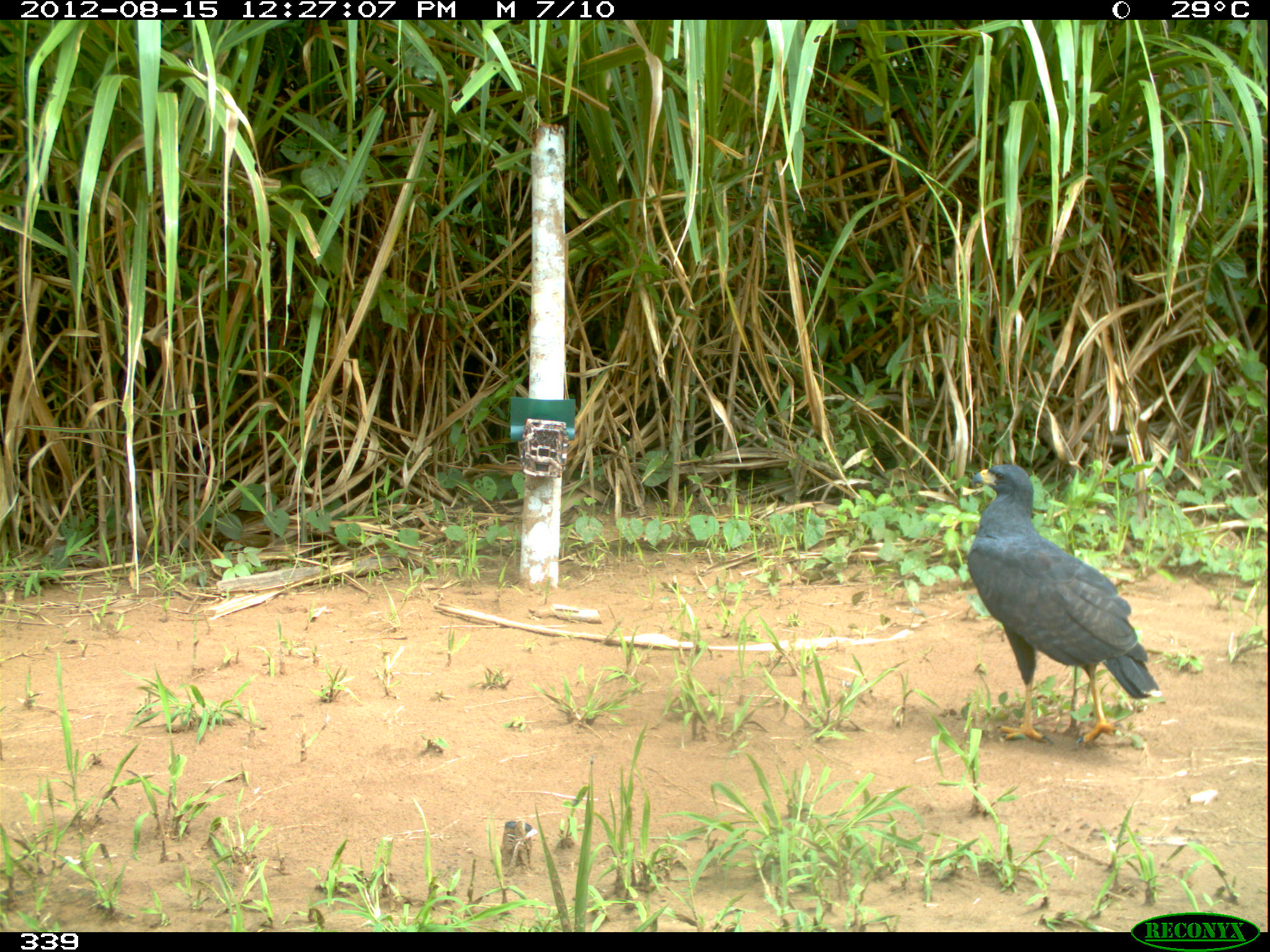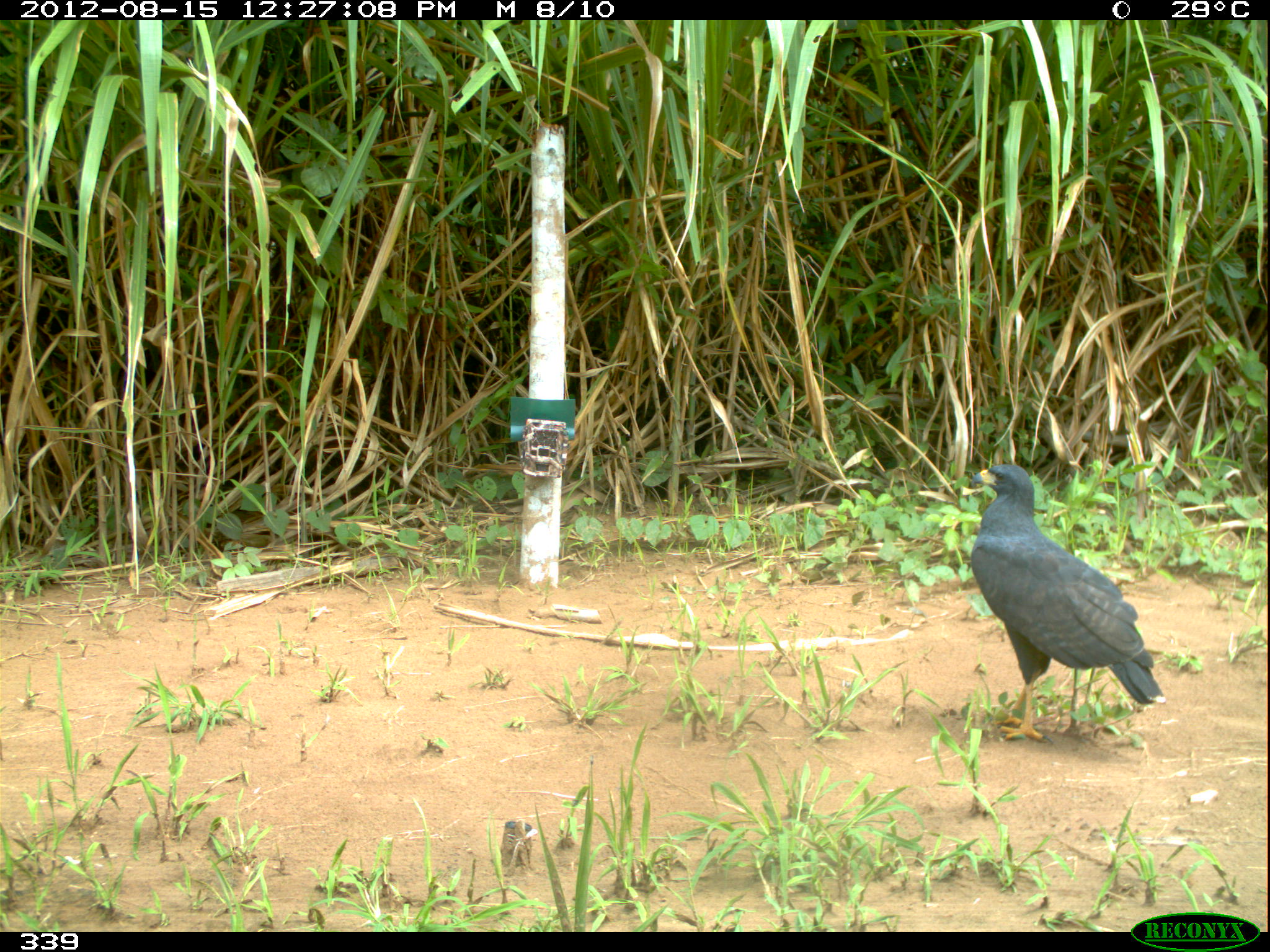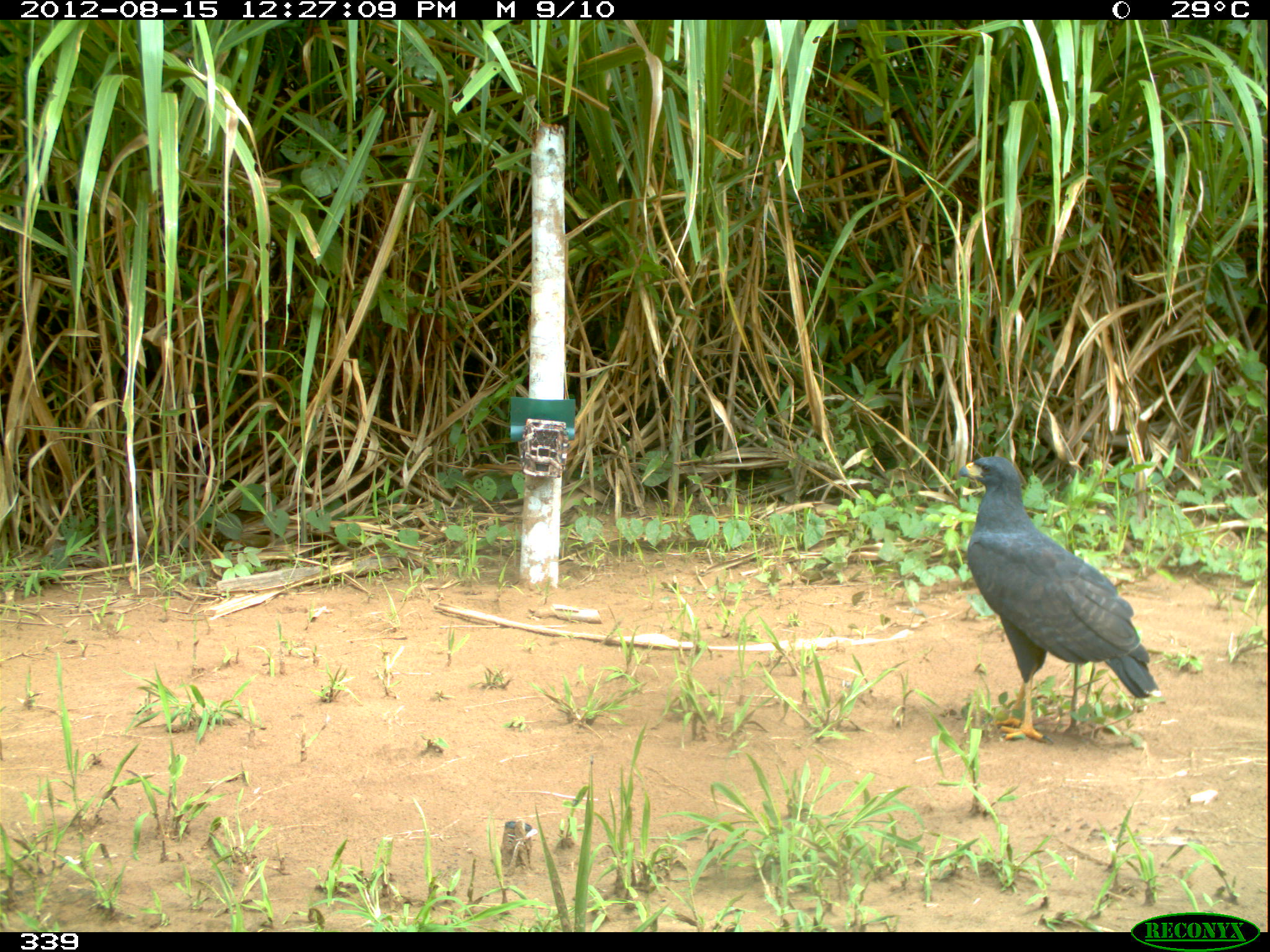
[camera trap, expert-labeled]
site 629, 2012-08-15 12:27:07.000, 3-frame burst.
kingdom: Animalia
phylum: Chordata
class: Aves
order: Accipitriformes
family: Accipitridae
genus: Buteogallus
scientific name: Buteogallus urubitinga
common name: great black hawk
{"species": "Buteogallus urubitinga (great black hawk)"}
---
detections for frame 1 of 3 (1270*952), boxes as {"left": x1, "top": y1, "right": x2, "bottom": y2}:
buteogallus urubitinga: {"left": 966, "top": 463, "right": 1162, "bottom": 746}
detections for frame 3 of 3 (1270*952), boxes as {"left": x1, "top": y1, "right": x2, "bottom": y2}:
buteogallus urubitinga: {"left": 956, "top": 455, "right": 1162, "bottom": 744}